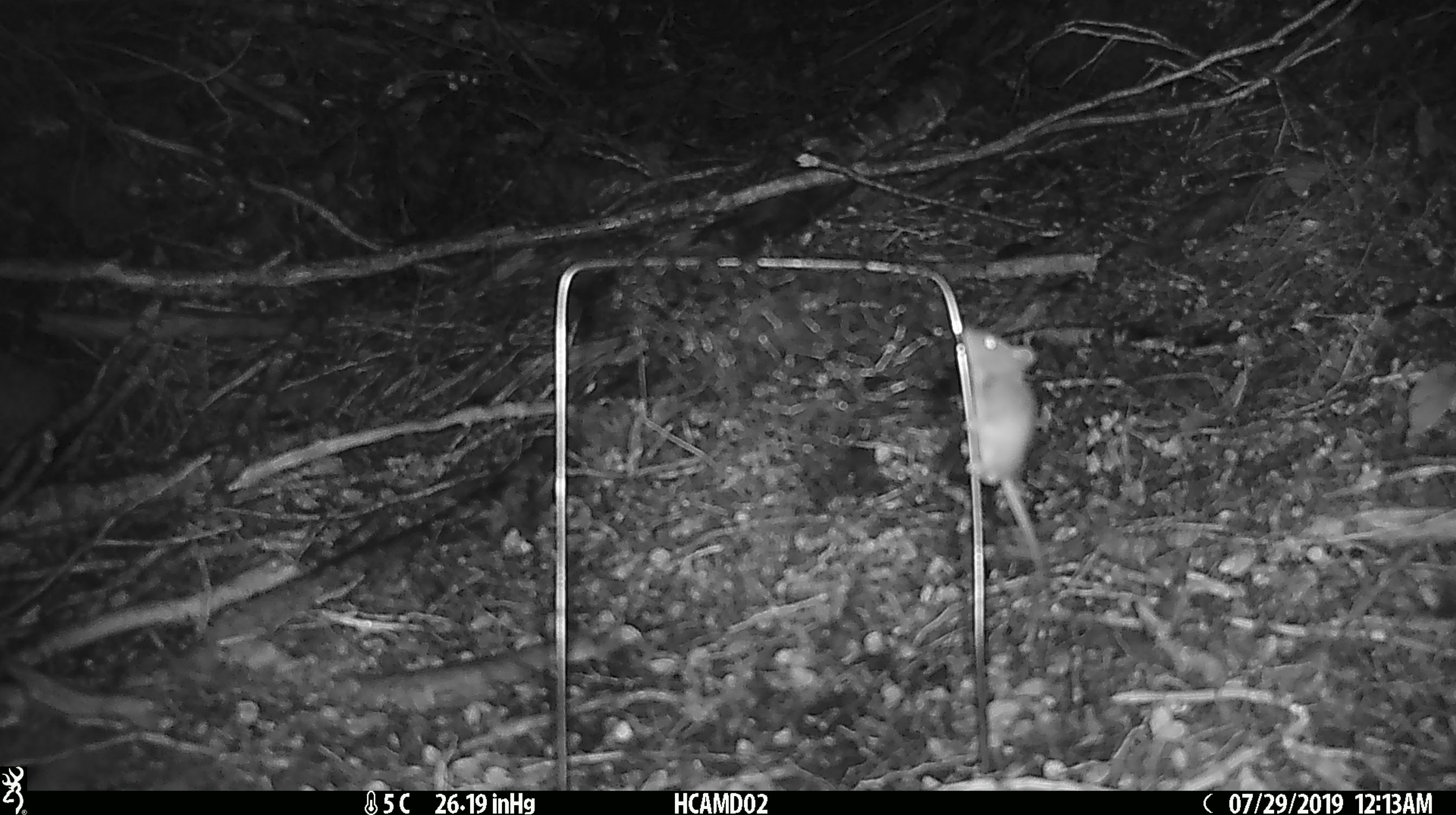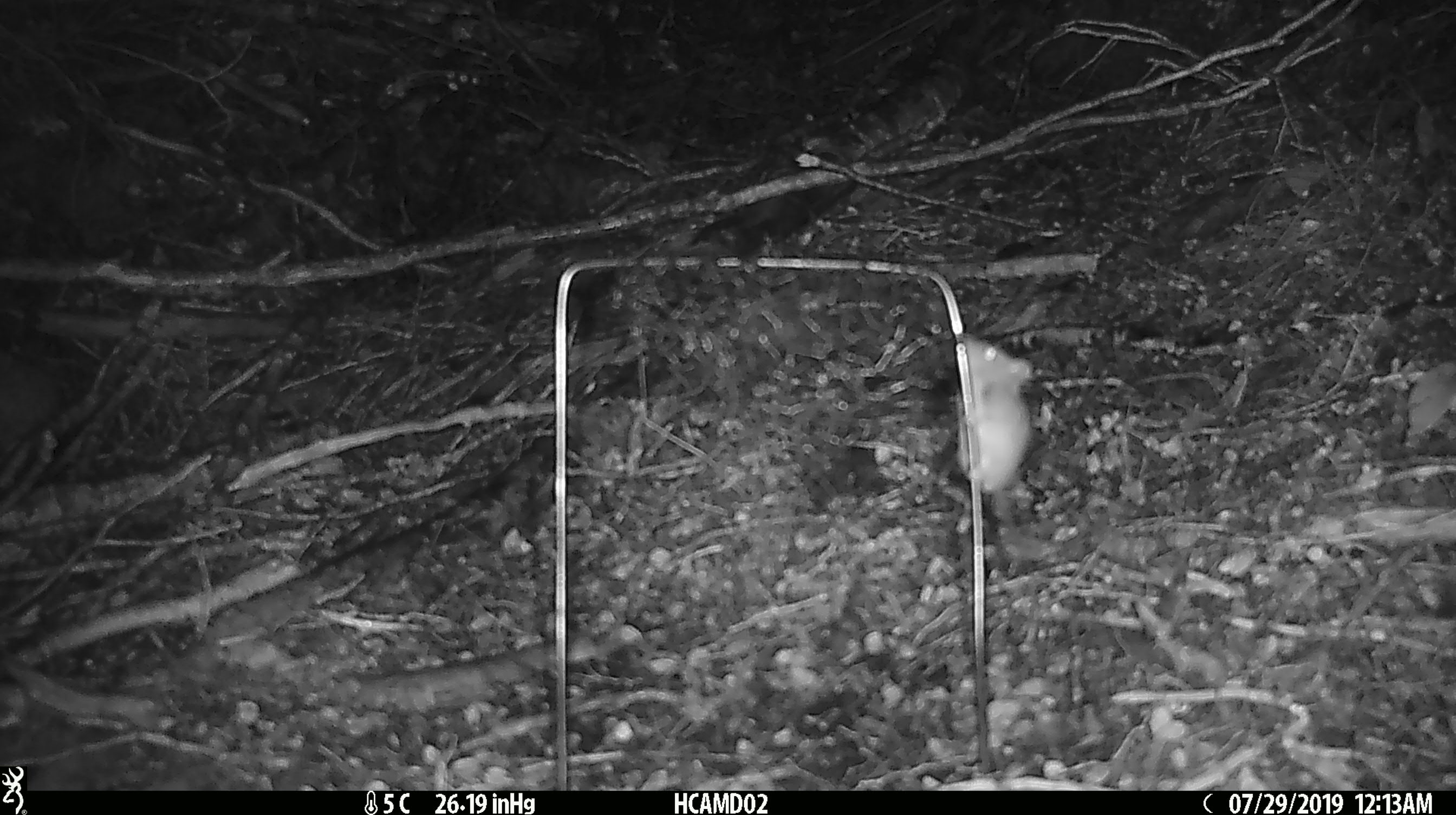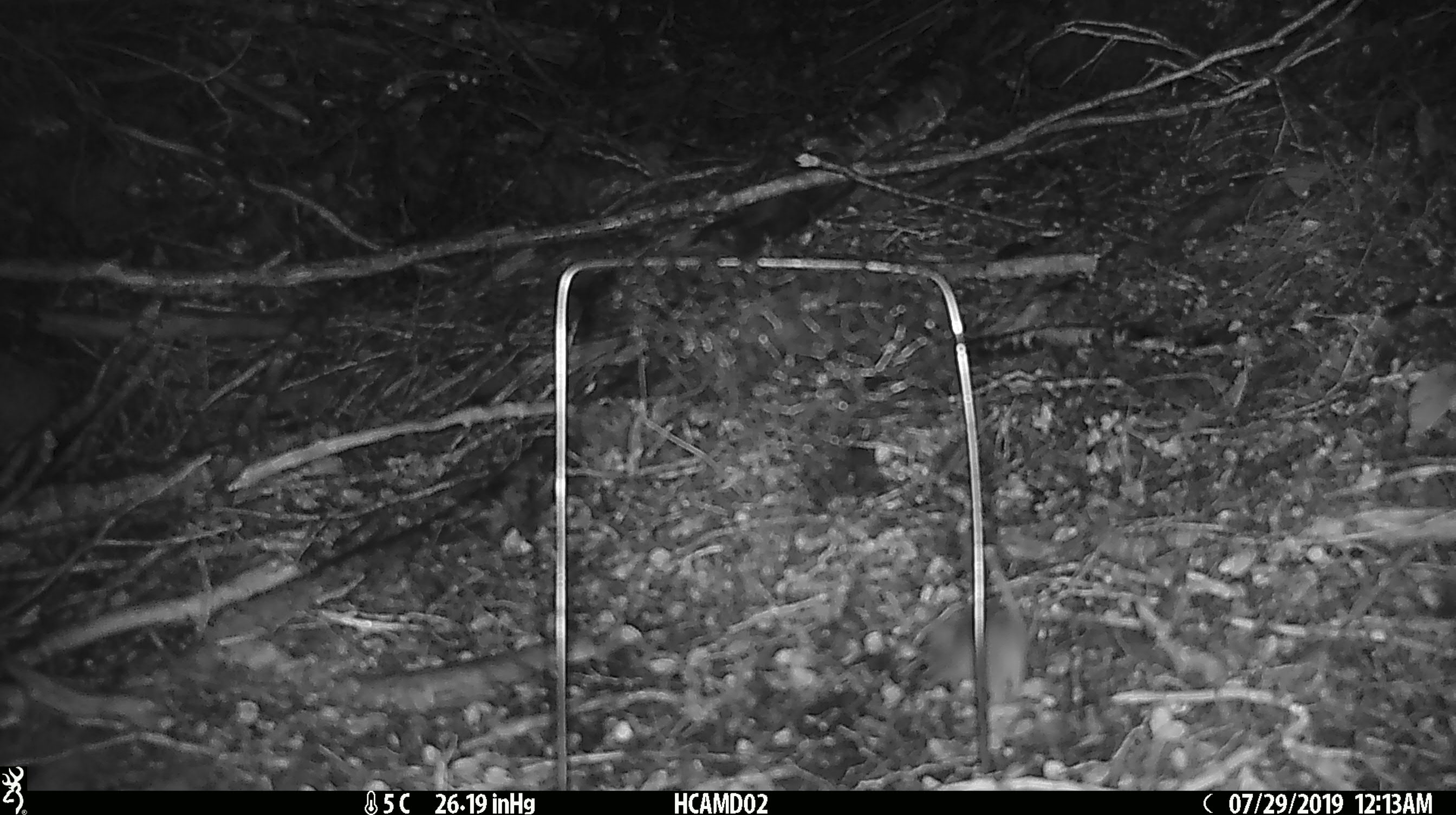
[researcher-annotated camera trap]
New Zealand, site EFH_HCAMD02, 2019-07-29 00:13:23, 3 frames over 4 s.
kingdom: Animalia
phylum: Chordata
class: Mammalia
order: Rodentia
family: Muridae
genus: Mus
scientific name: Mus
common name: mouse